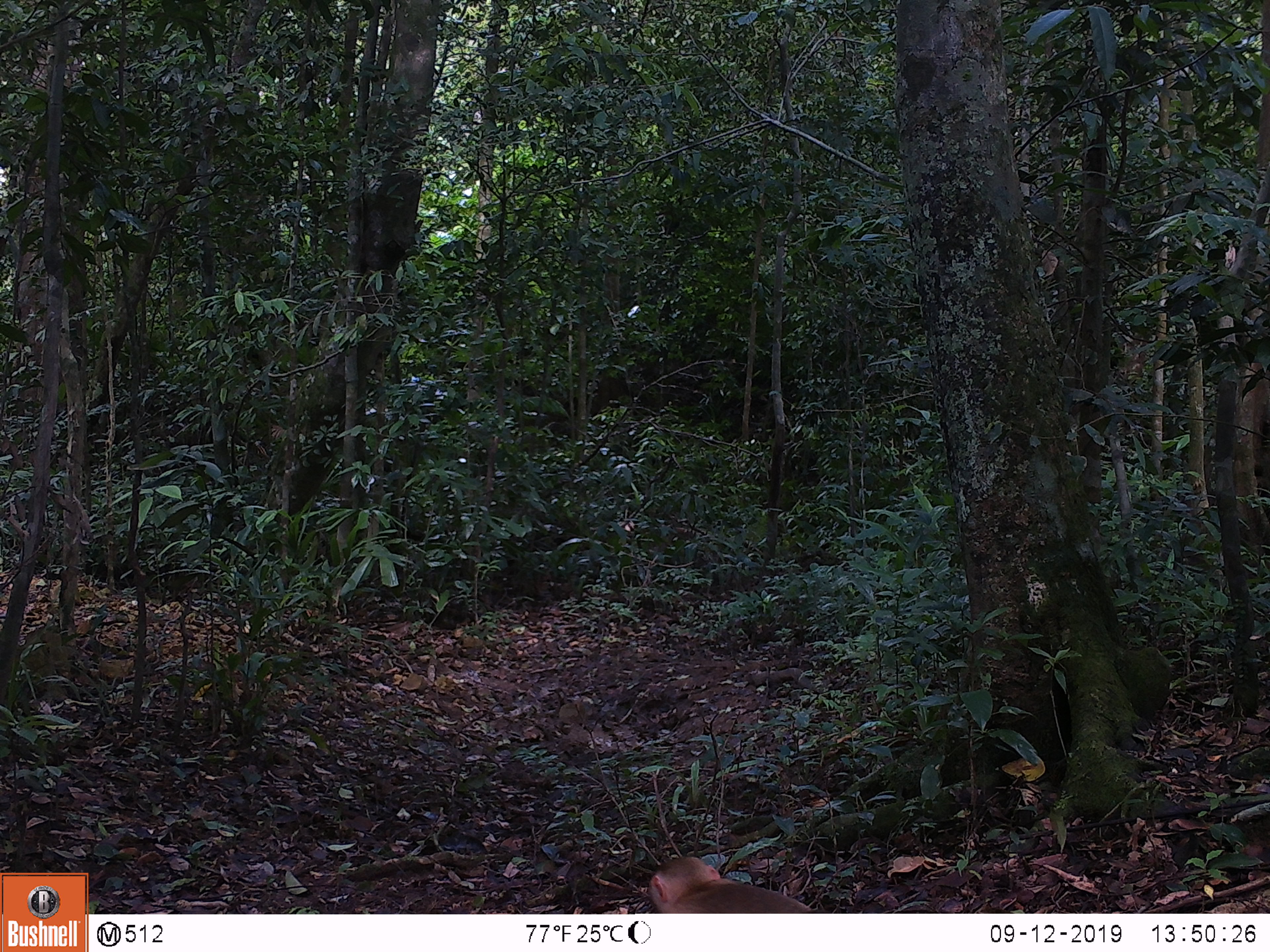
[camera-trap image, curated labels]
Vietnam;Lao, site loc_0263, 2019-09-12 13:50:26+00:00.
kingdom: Animalia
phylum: Chordata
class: Mammalia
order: Primates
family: Cercopithecidae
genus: Macaca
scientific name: Macaca nemestrina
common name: pig-tailed macaque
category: pig tailed macaque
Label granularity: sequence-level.